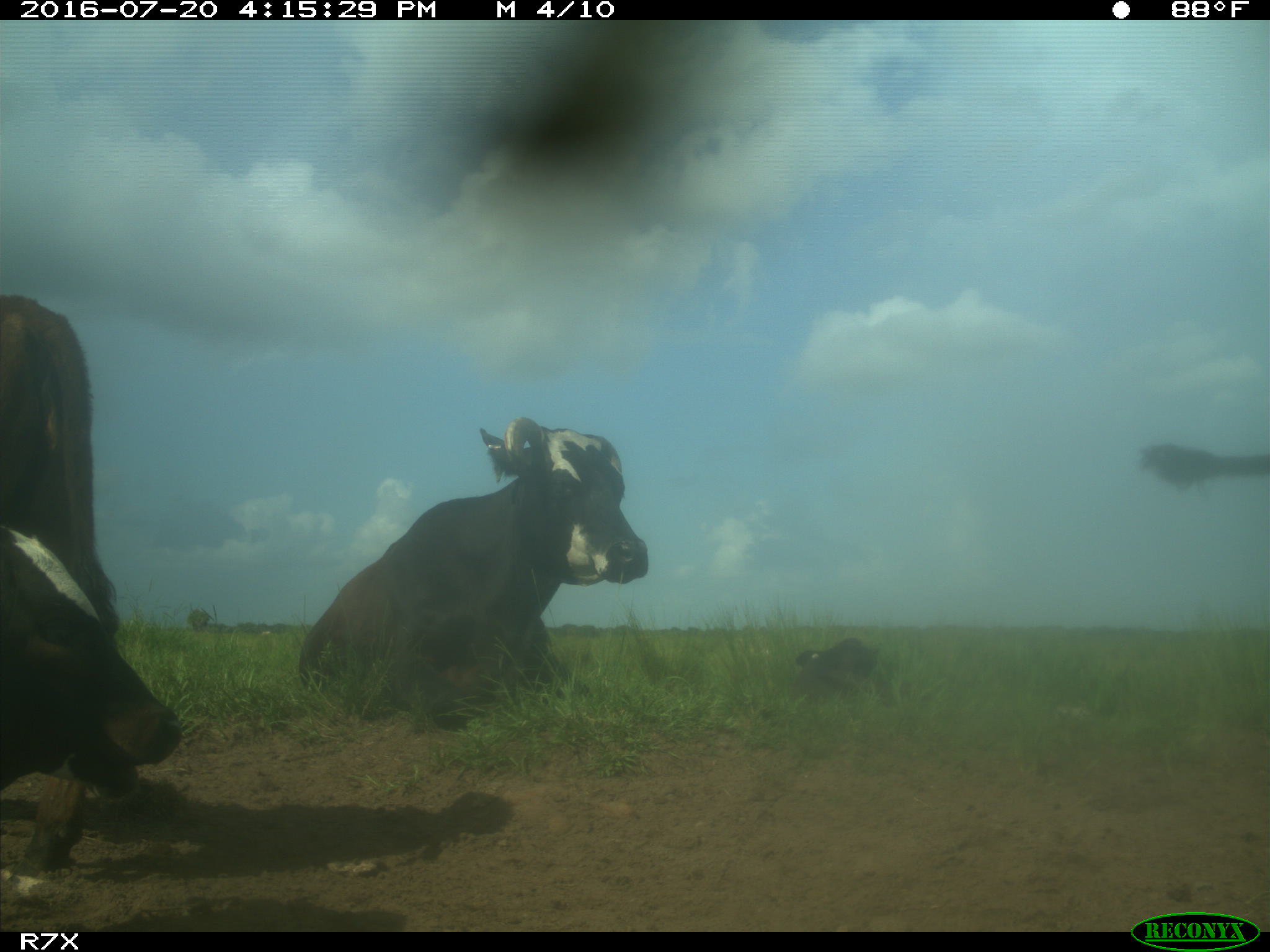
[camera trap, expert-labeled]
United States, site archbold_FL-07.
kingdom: Animalia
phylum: Chordata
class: Mammalia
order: Artiodactyla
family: Bovidae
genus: Bos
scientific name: Bos taurus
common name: domestic cow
Bos taurus (domestic cow).